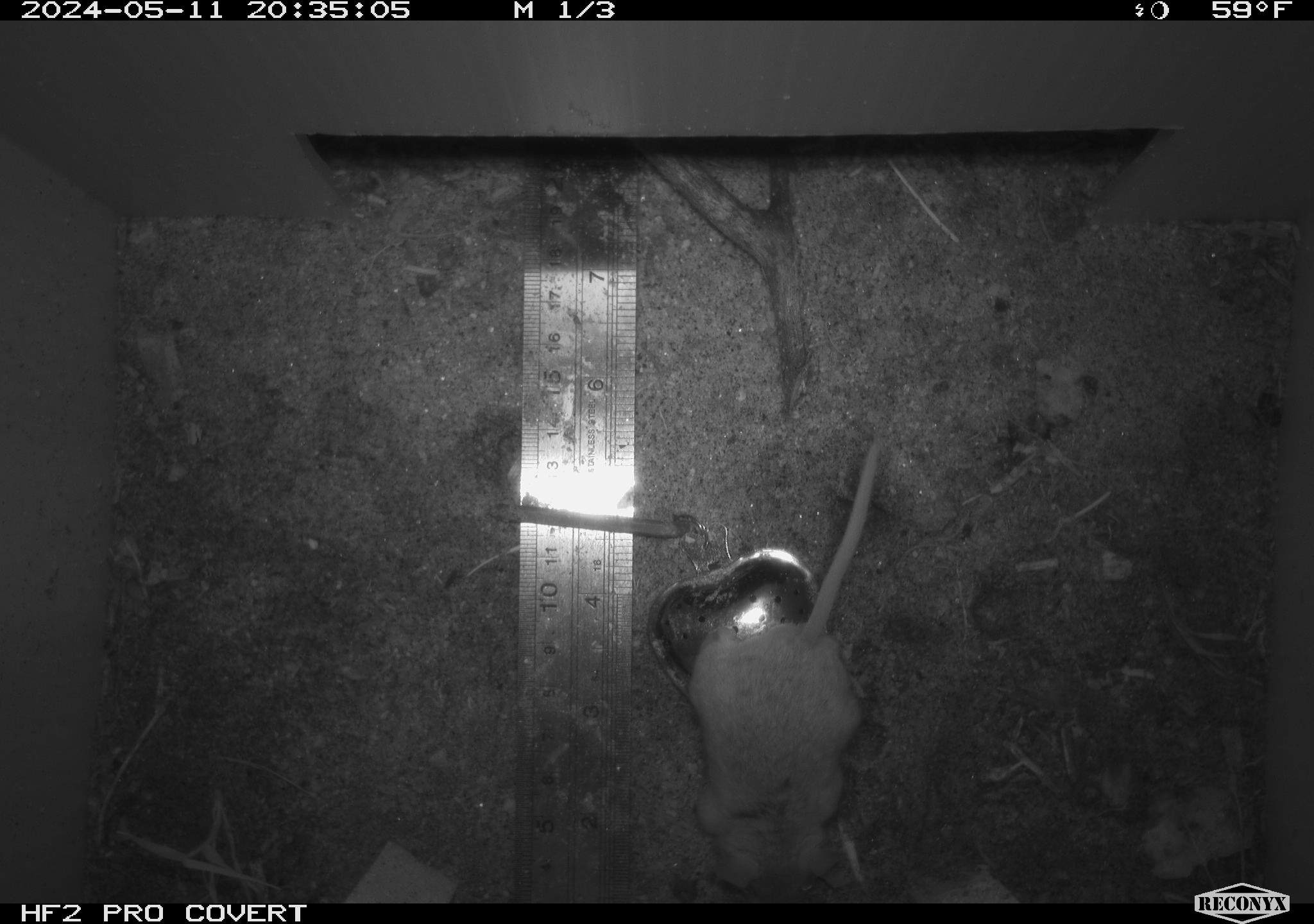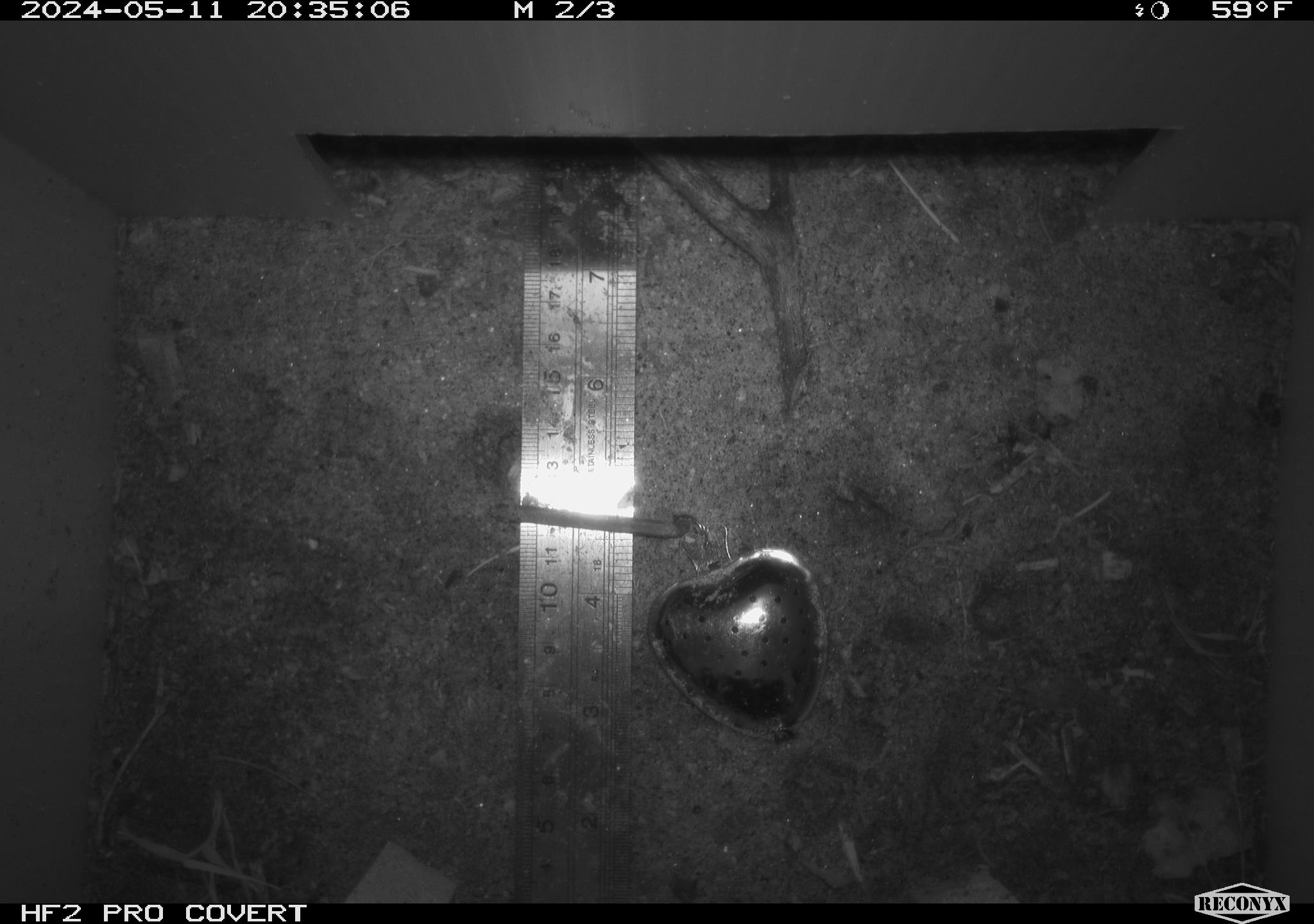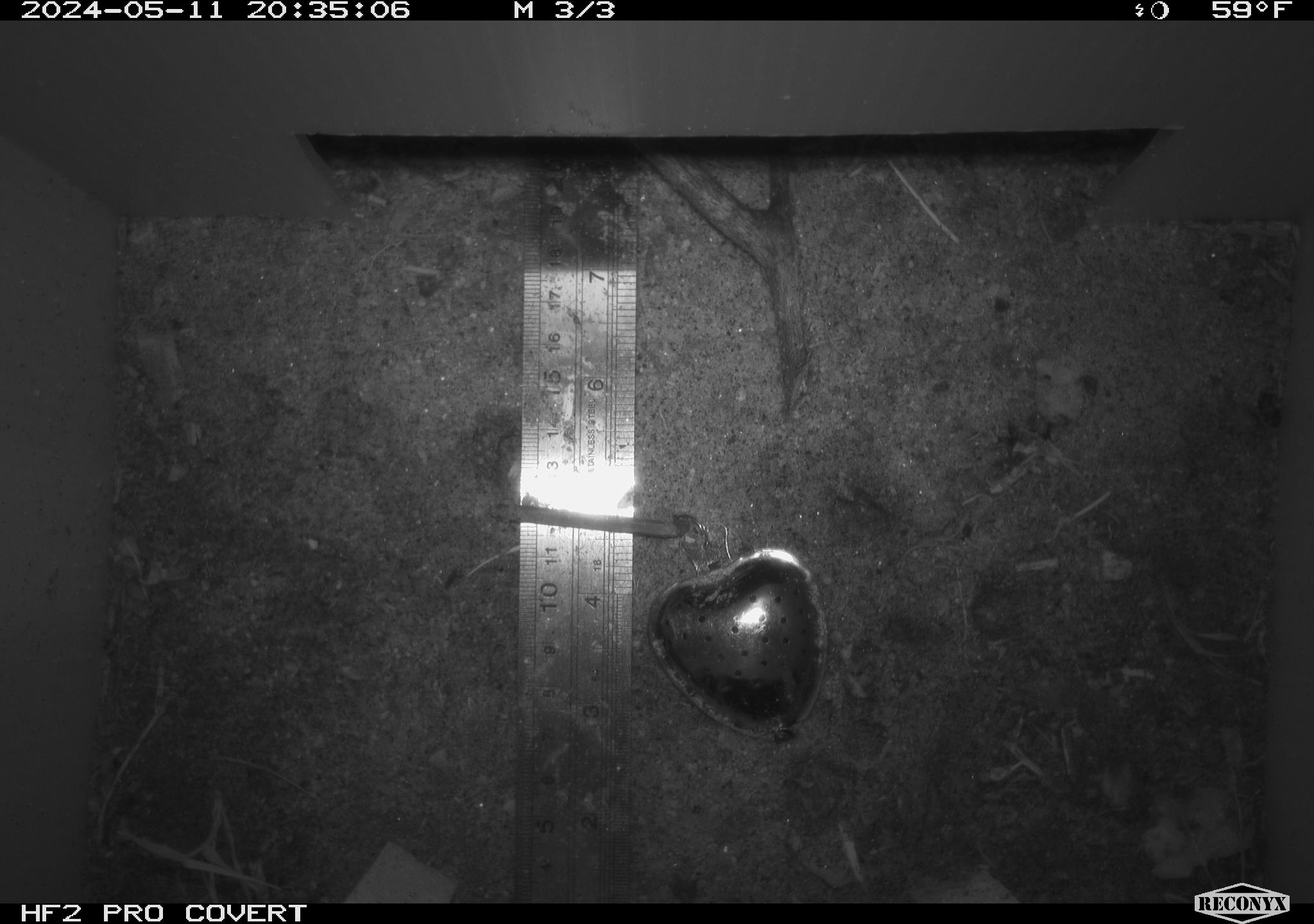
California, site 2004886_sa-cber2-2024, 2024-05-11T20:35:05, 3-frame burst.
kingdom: Animalia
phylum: Chordata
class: Mammalia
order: Rodentia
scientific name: Rodentia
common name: mouse species